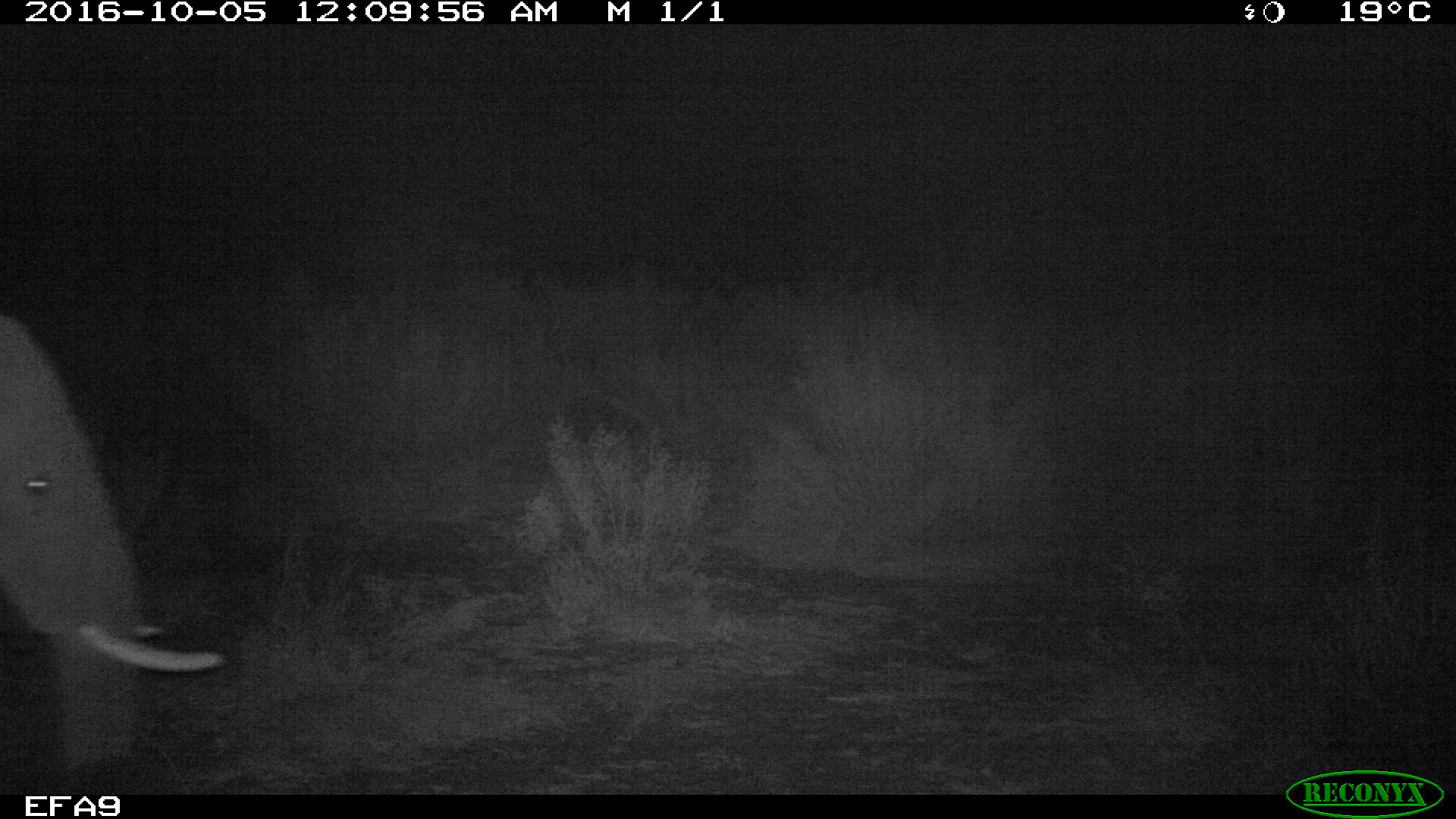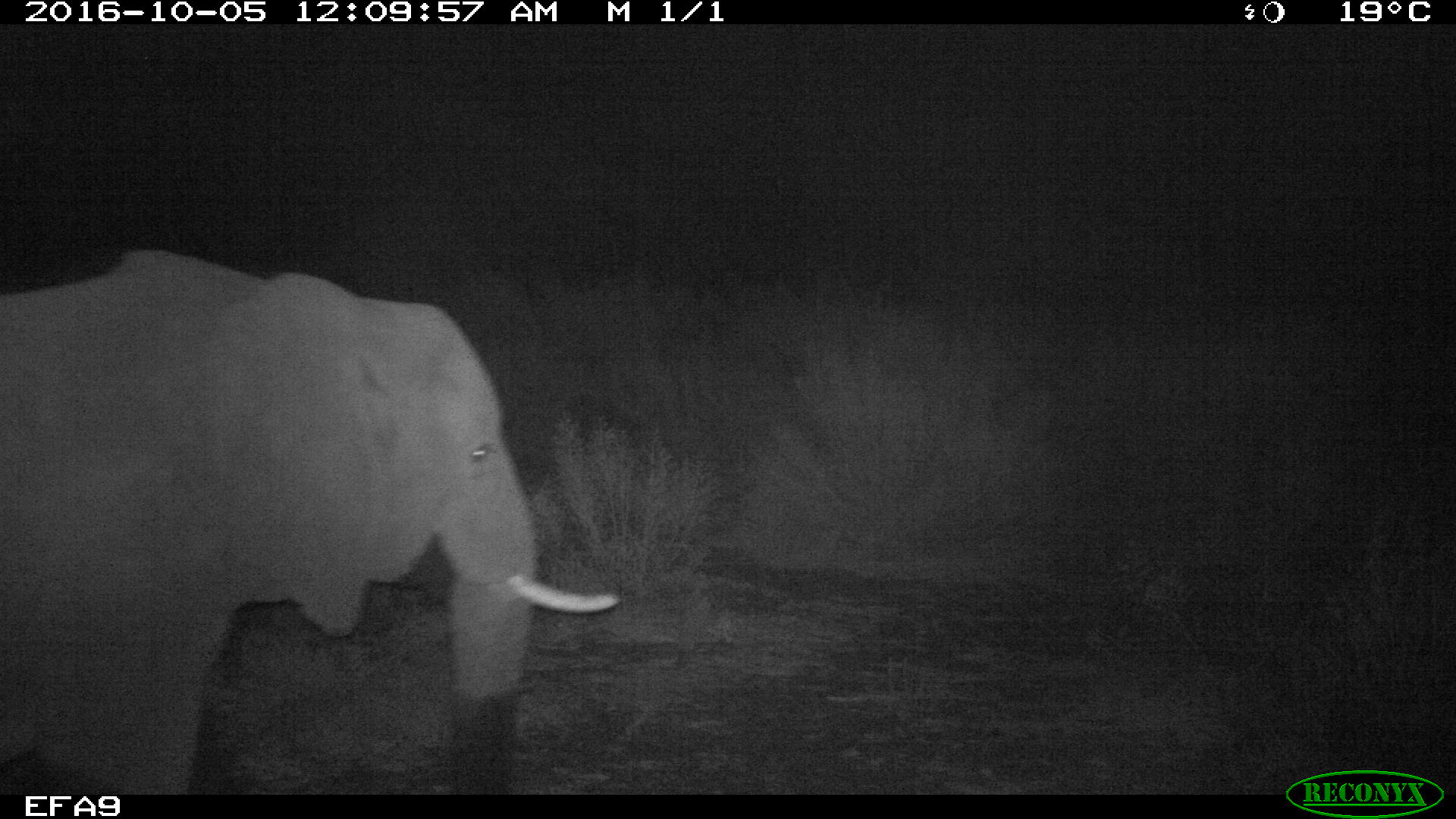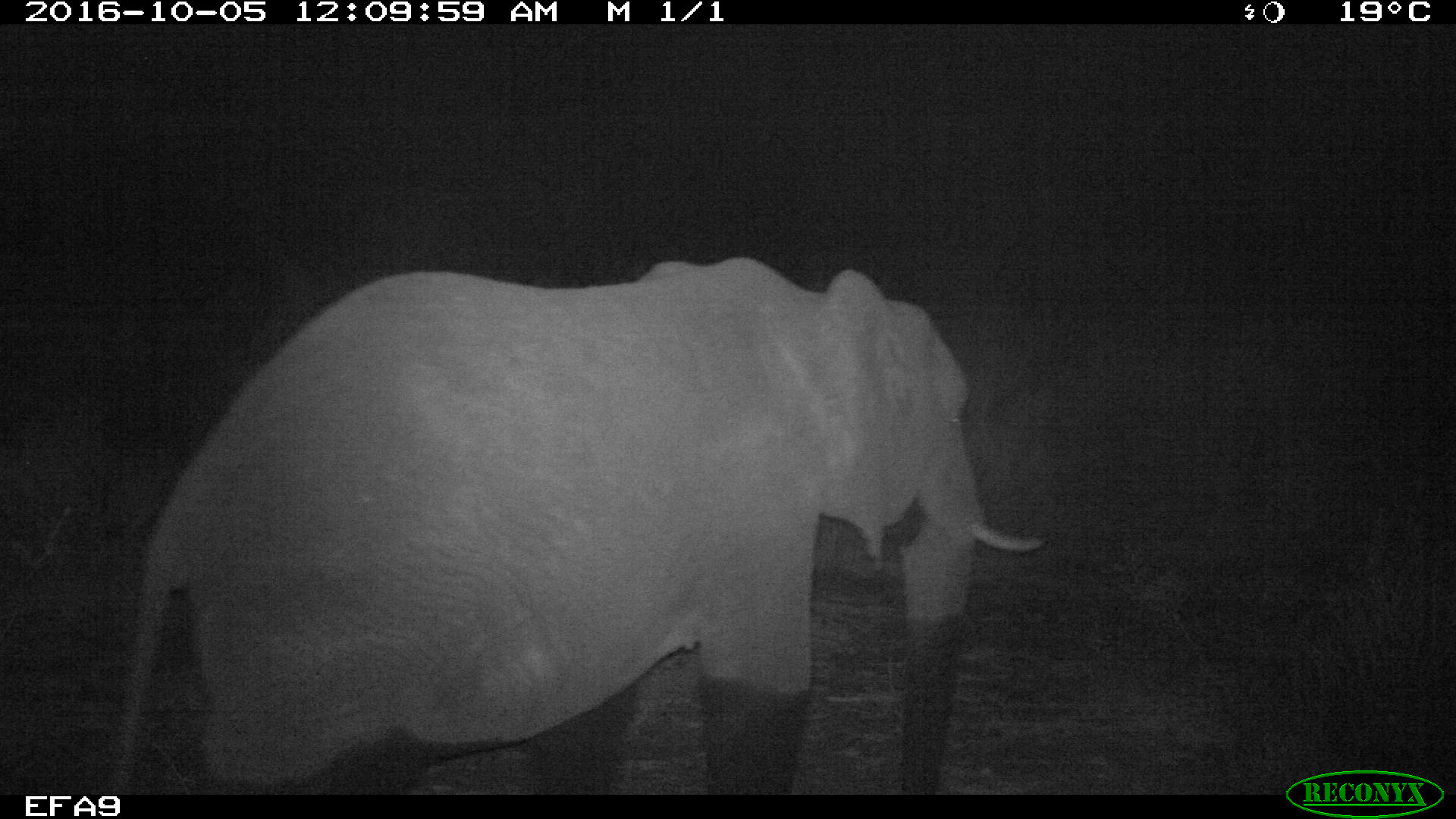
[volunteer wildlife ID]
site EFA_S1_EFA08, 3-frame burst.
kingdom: Animalia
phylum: Chordata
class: Mammalia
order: Proboscidea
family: Elephantidae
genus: Loxodonta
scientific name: Loxodonta africana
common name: african bush elephant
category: elephant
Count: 1.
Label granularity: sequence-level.